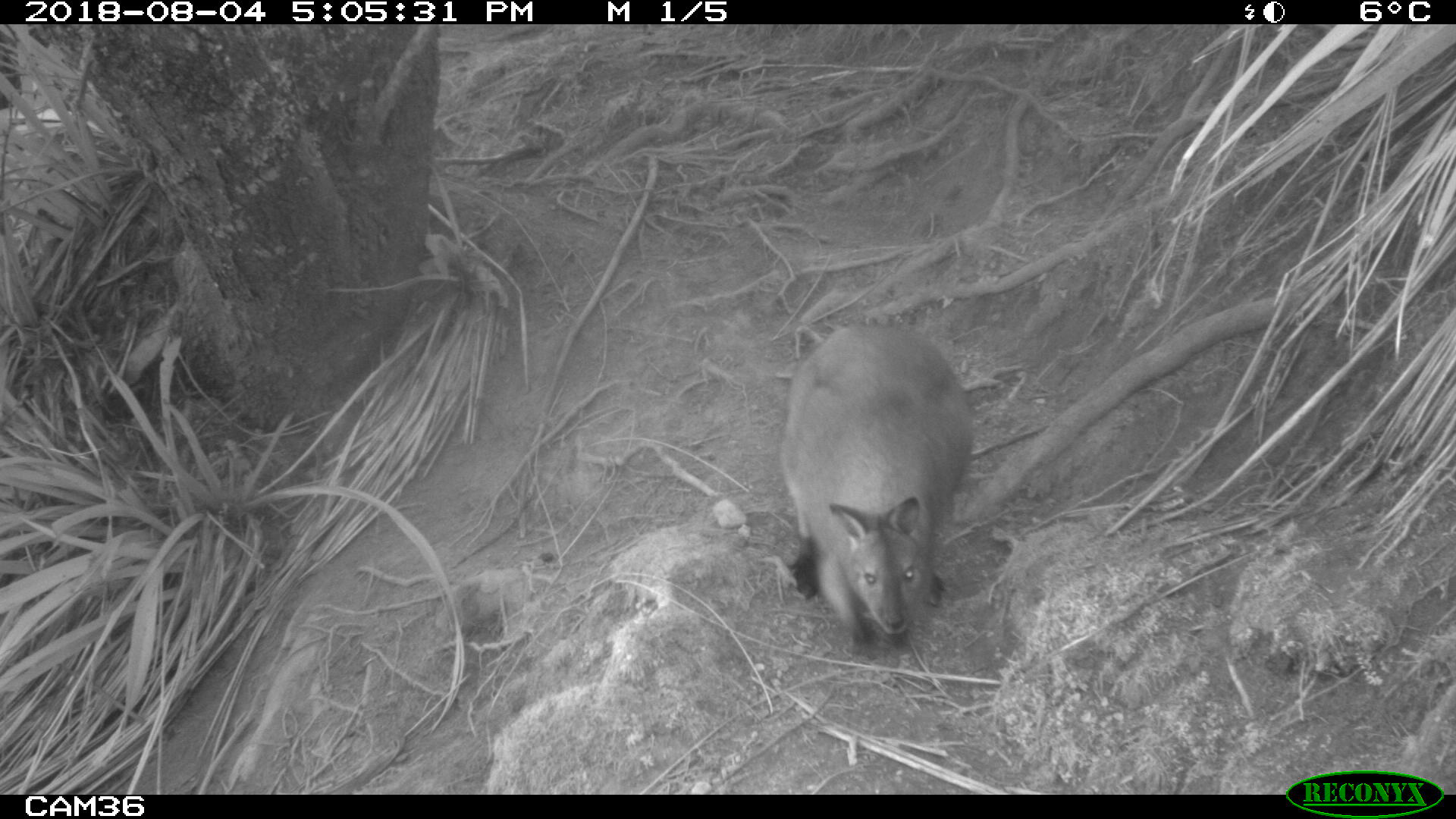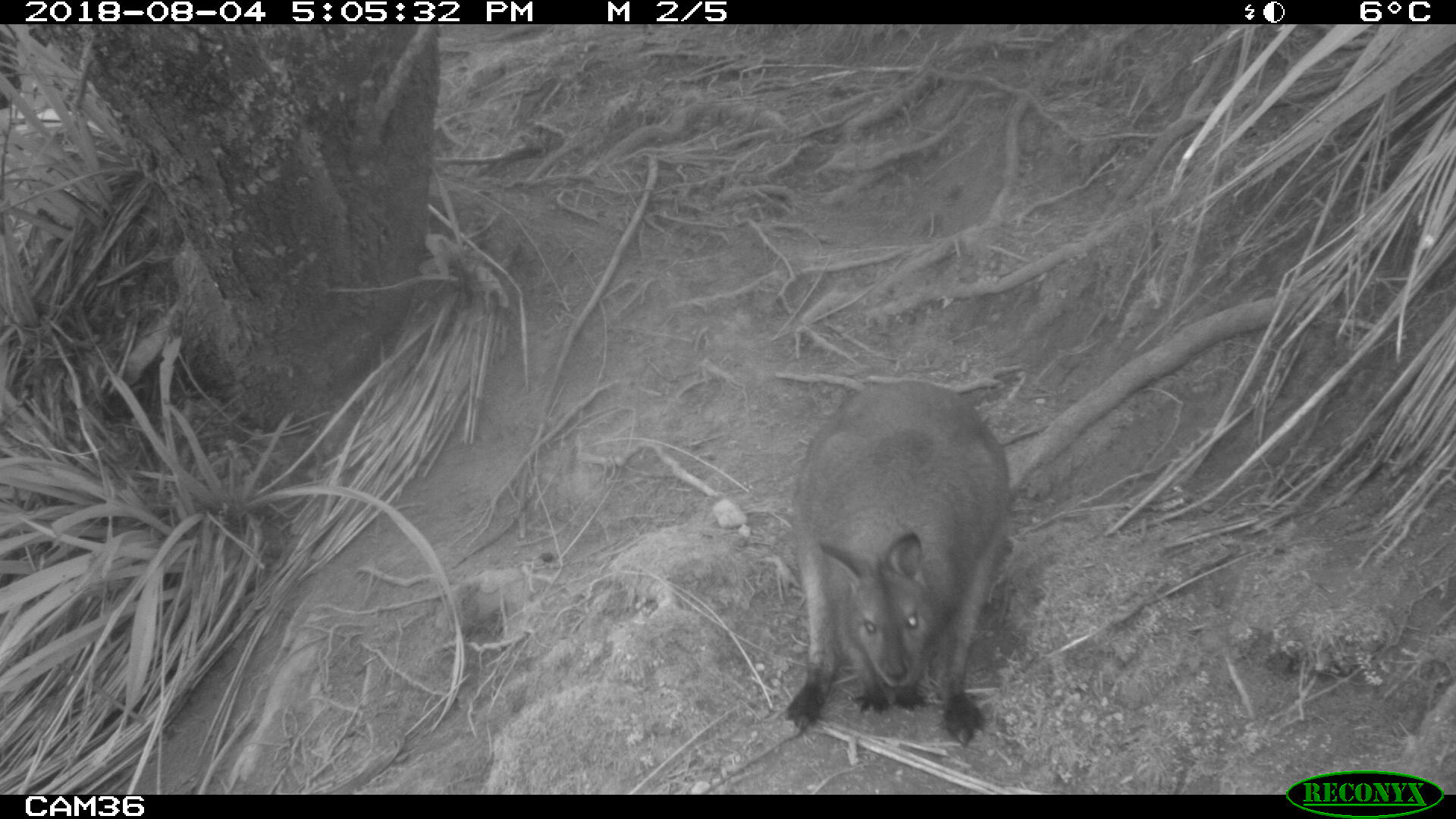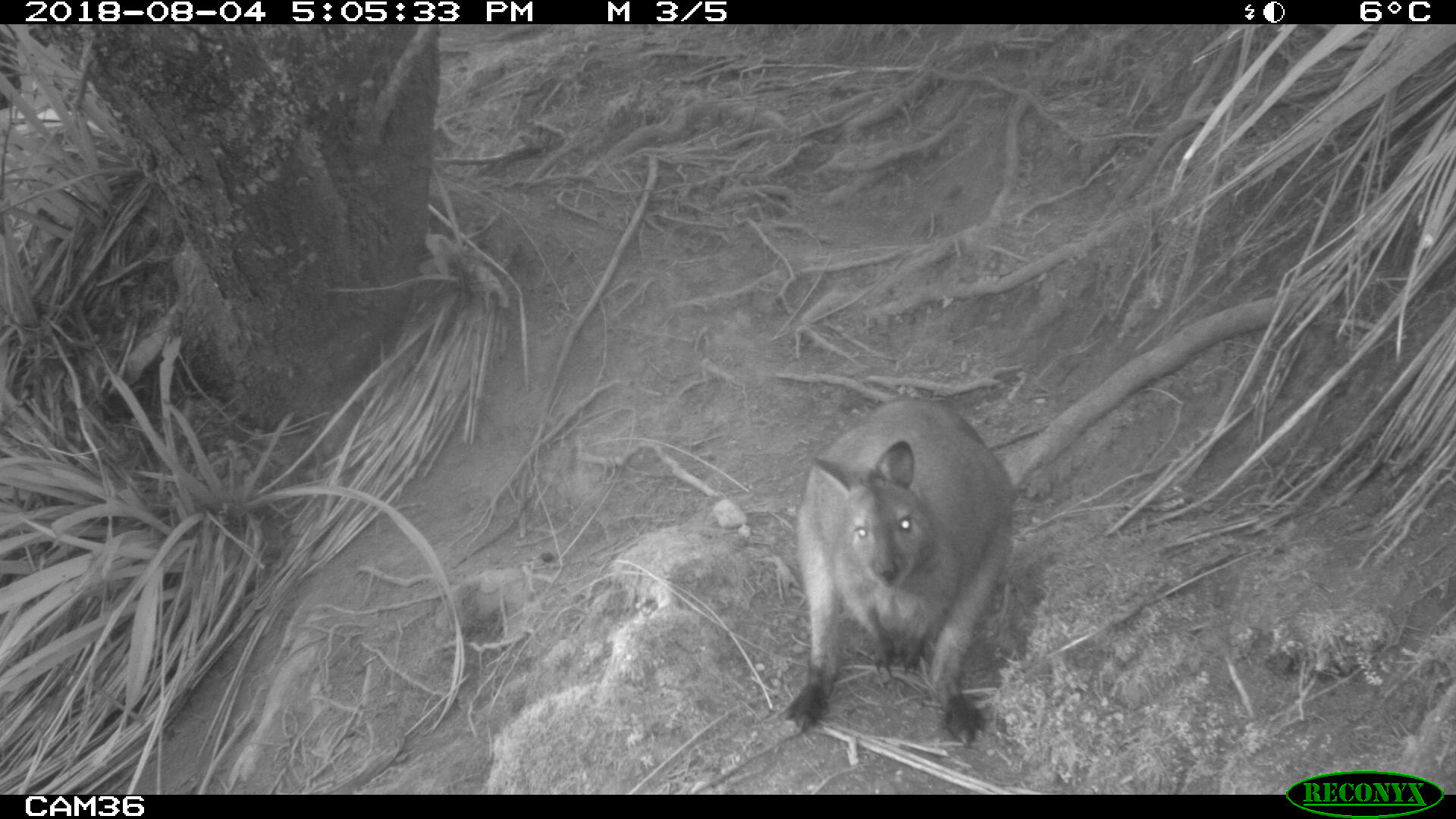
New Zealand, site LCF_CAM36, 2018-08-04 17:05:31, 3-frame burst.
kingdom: Animalia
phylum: Chordata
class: Mammalia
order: Diprotodontia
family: Macropodidae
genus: Notamacropus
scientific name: Notamacropus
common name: wallaby